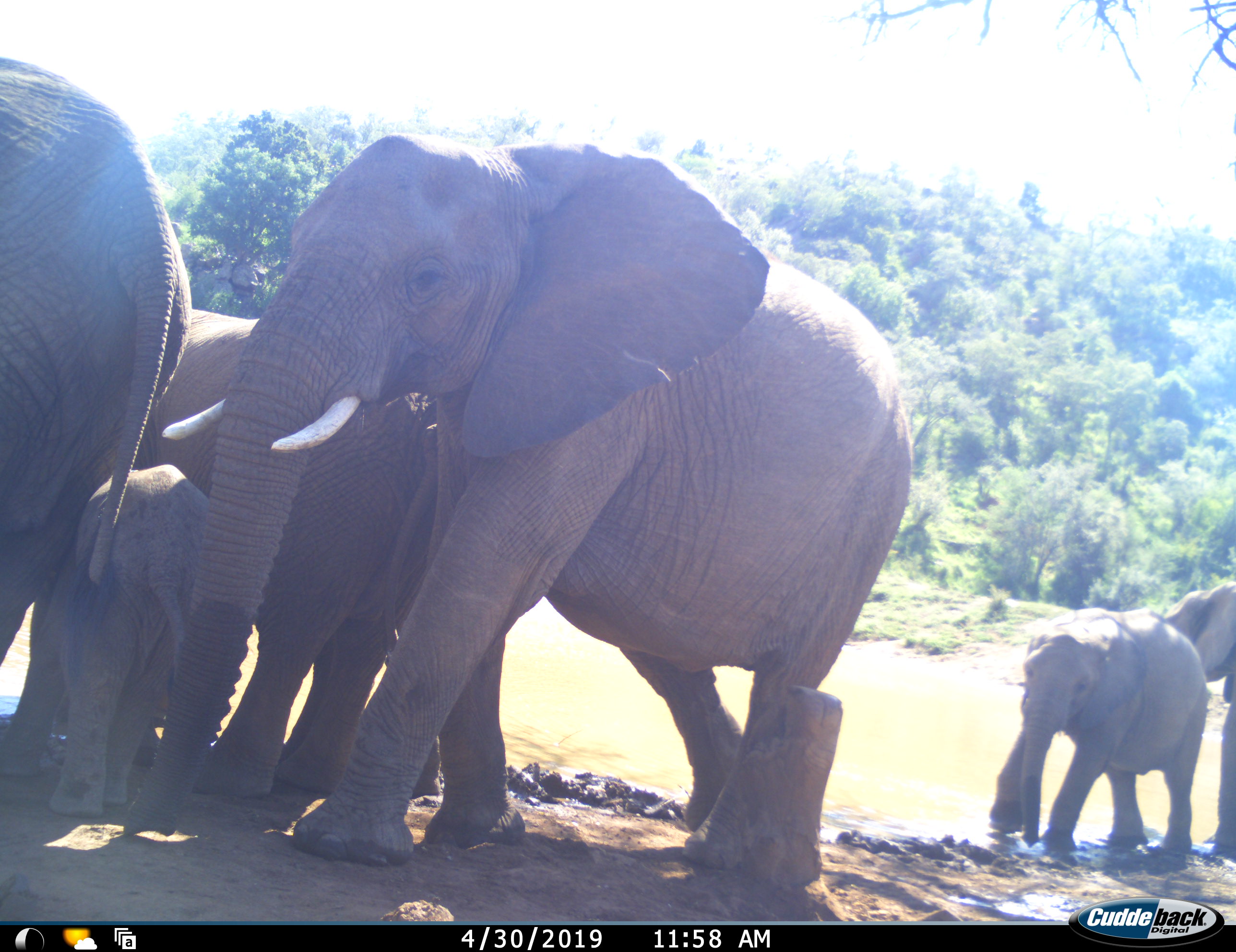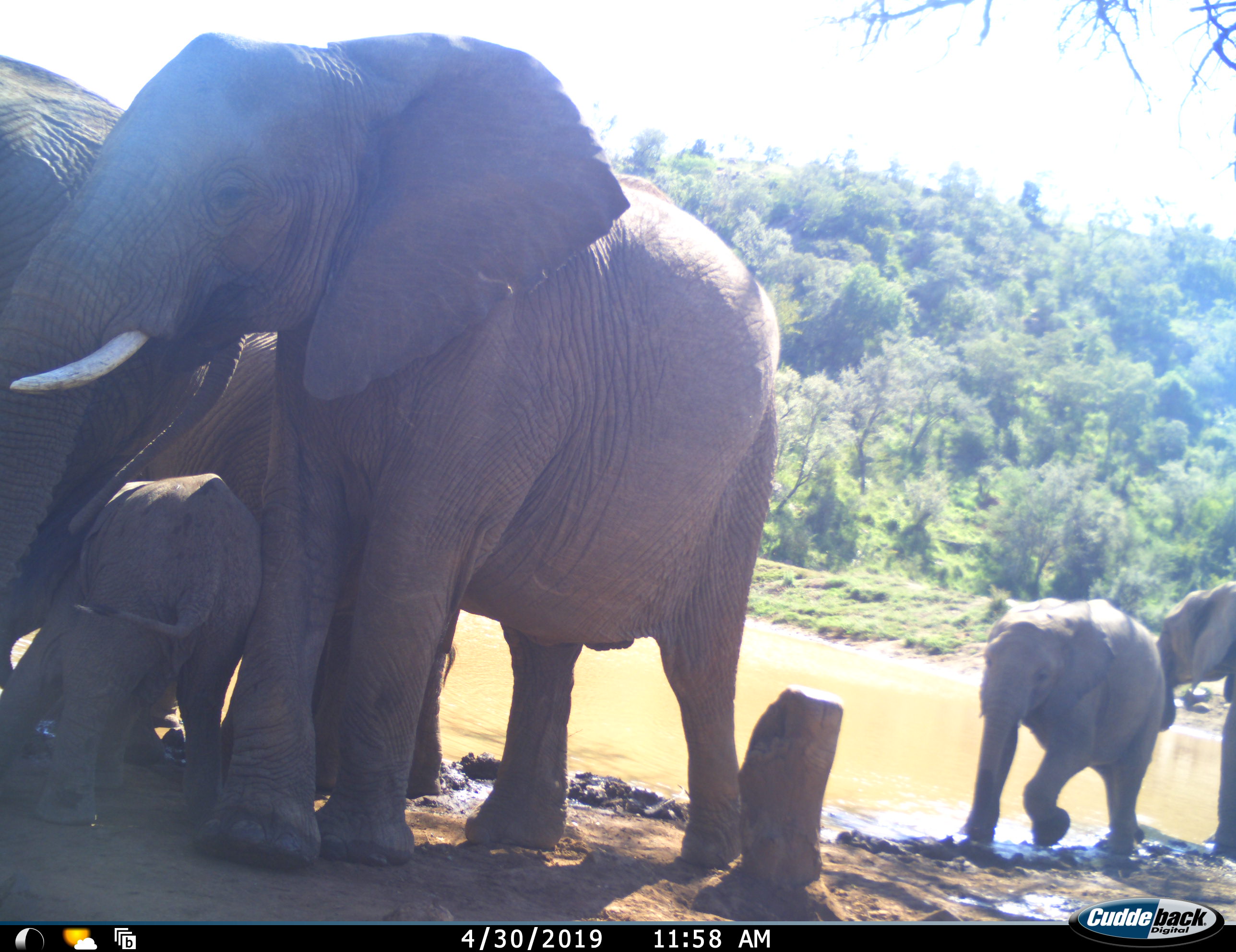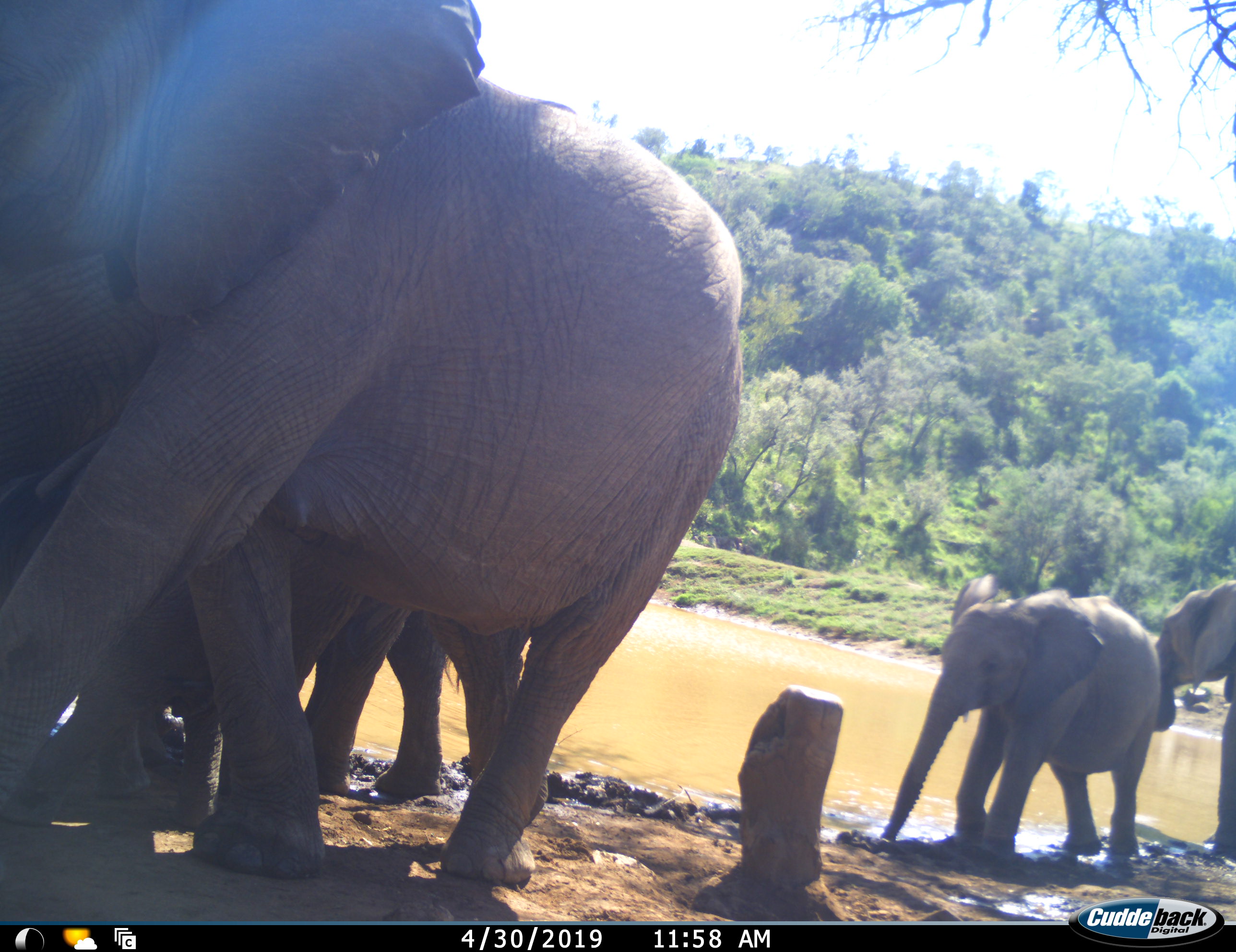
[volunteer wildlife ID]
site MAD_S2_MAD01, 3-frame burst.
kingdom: Animalia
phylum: Chordata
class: Mammalia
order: Proboscidea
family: Elephantidae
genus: Loxodonta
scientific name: Loxodonta africana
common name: african bush elephant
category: elephant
Elephant (african bush elephant) (Loxodonta africana), count 6. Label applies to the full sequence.